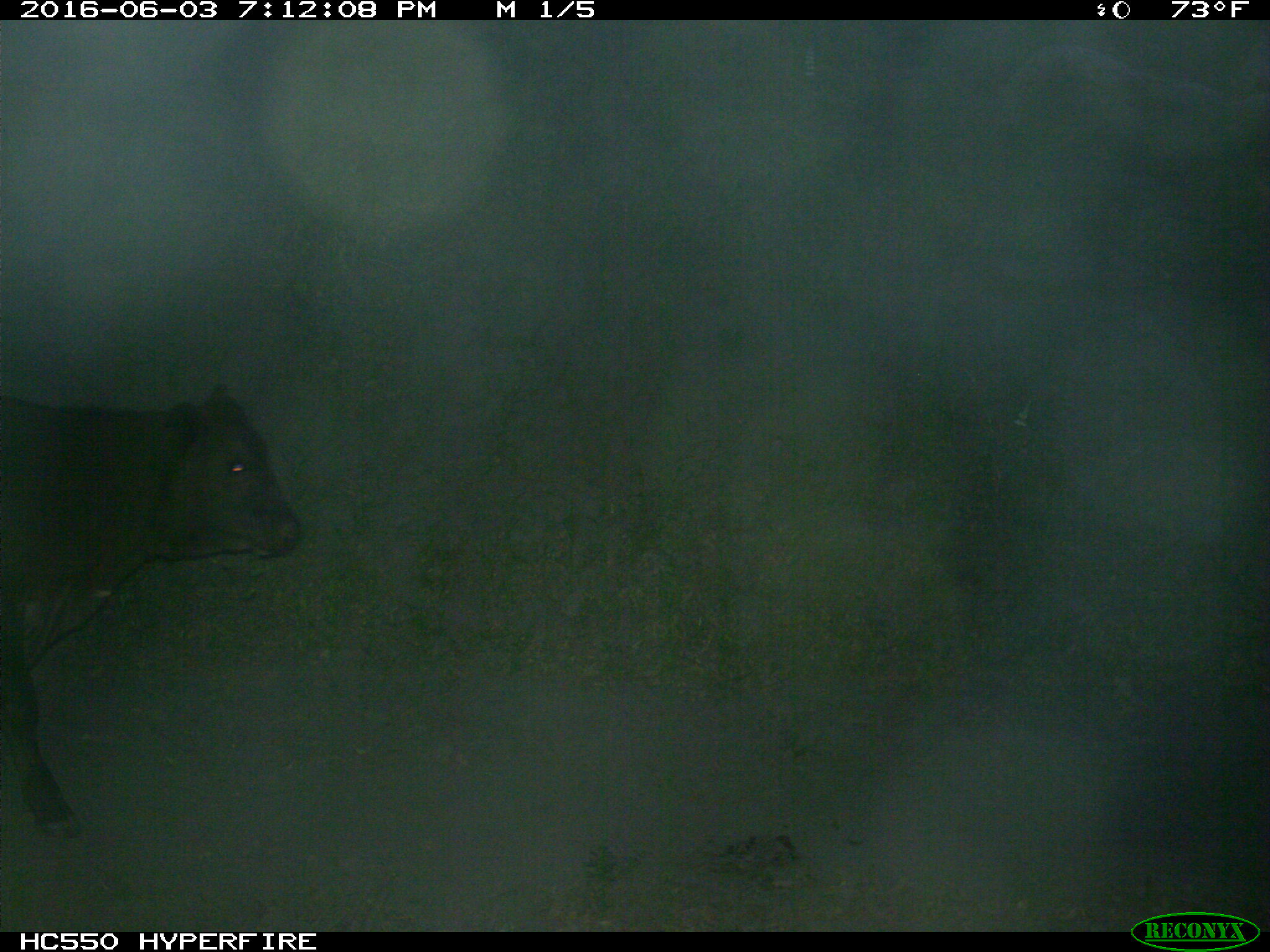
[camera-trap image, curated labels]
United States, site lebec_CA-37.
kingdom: Animalia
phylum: Chordata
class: Mammalia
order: Artiodactyla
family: Bovidae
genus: Bos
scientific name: Bos taurus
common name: domestic cow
Bos taurus (domestic cow).